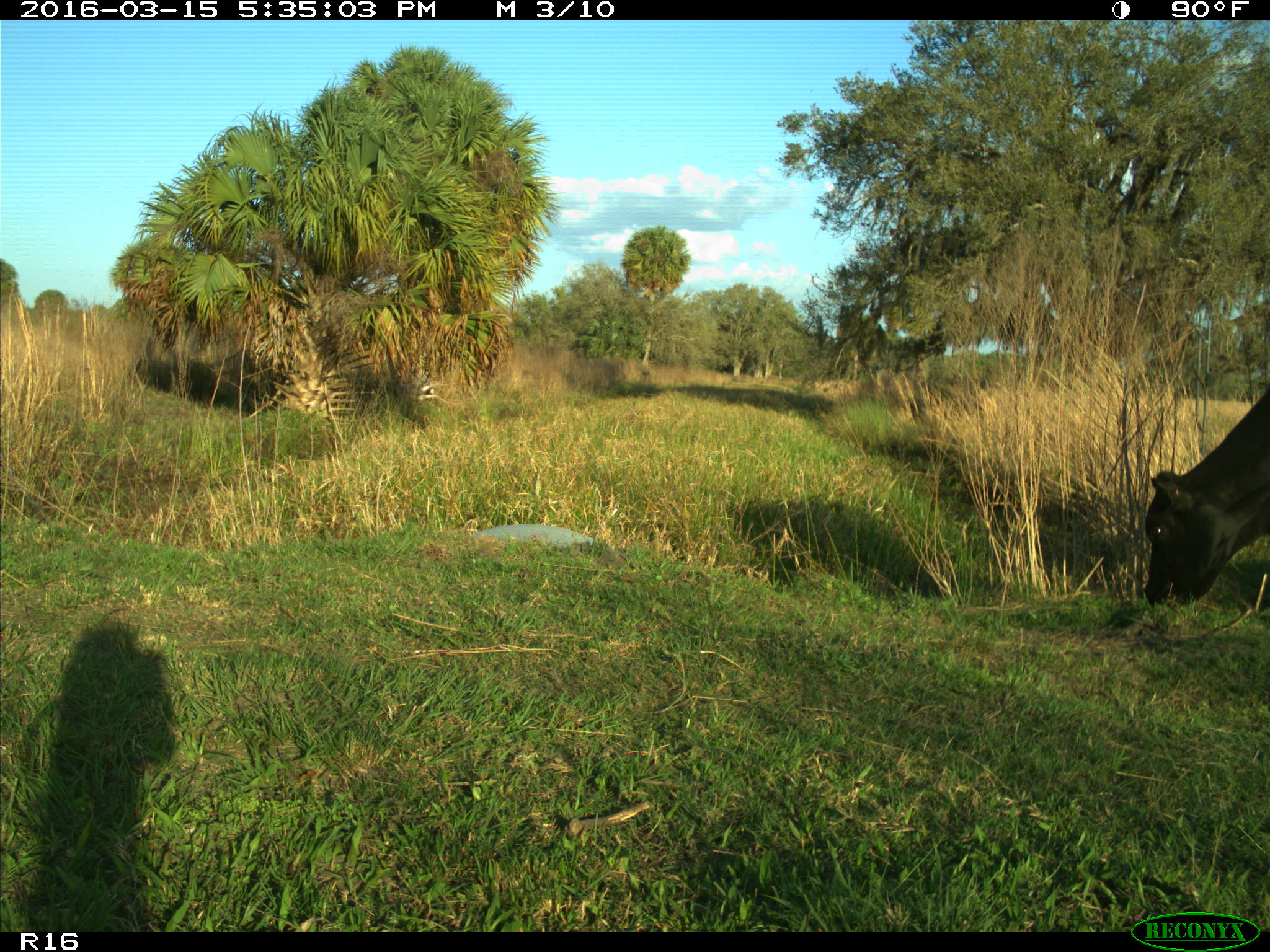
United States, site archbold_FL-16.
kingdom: Animalia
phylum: Chordata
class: Mammalia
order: Artiodactyla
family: Bovidae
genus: Bos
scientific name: Bos taurus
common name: domestic cow